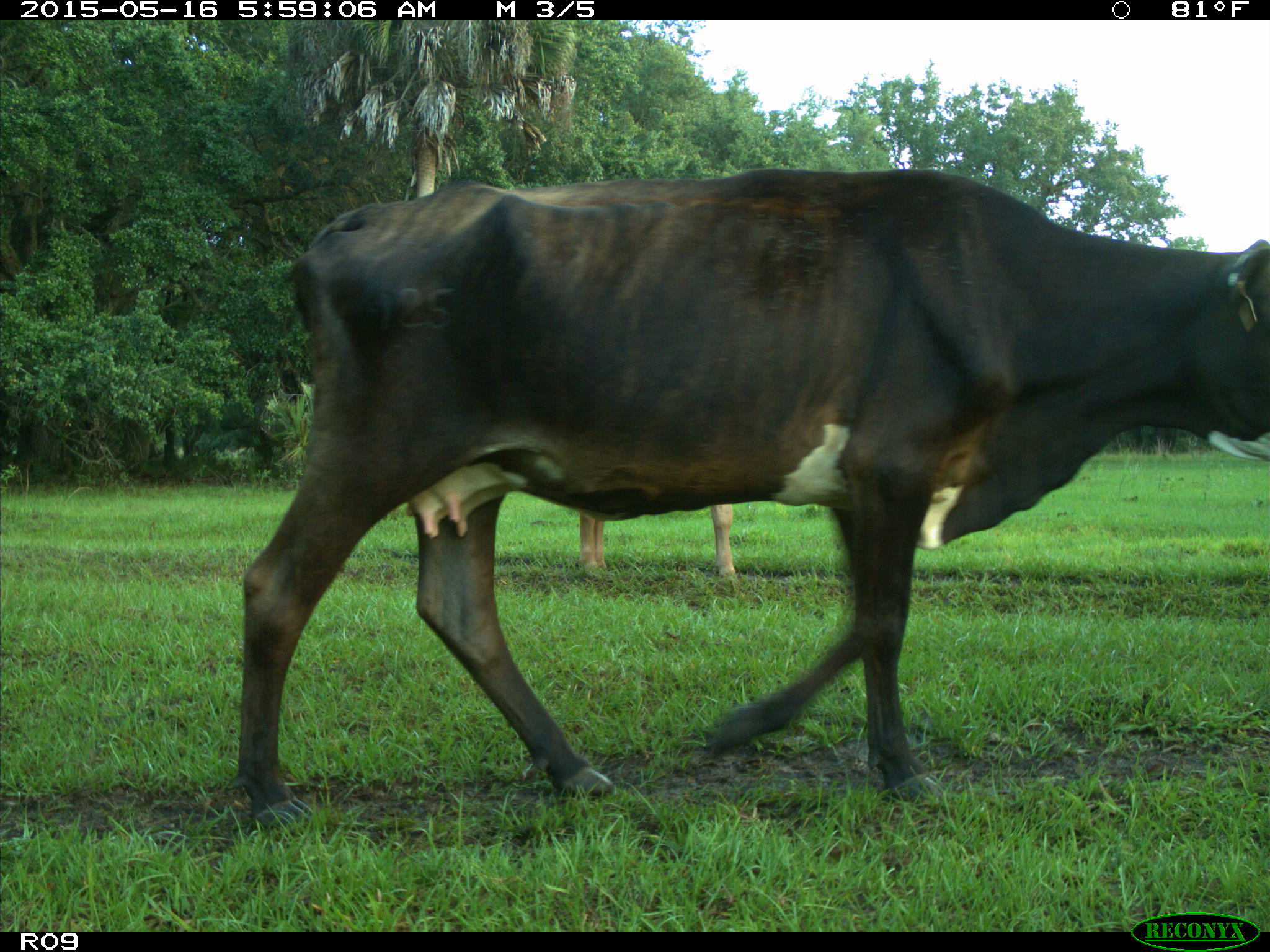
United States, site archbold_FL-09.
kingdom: Animalia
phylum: Chordata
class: Mammalia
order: Artiodactyla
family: Bovidae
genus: Bos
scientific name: Bos taurus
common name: domestic cow